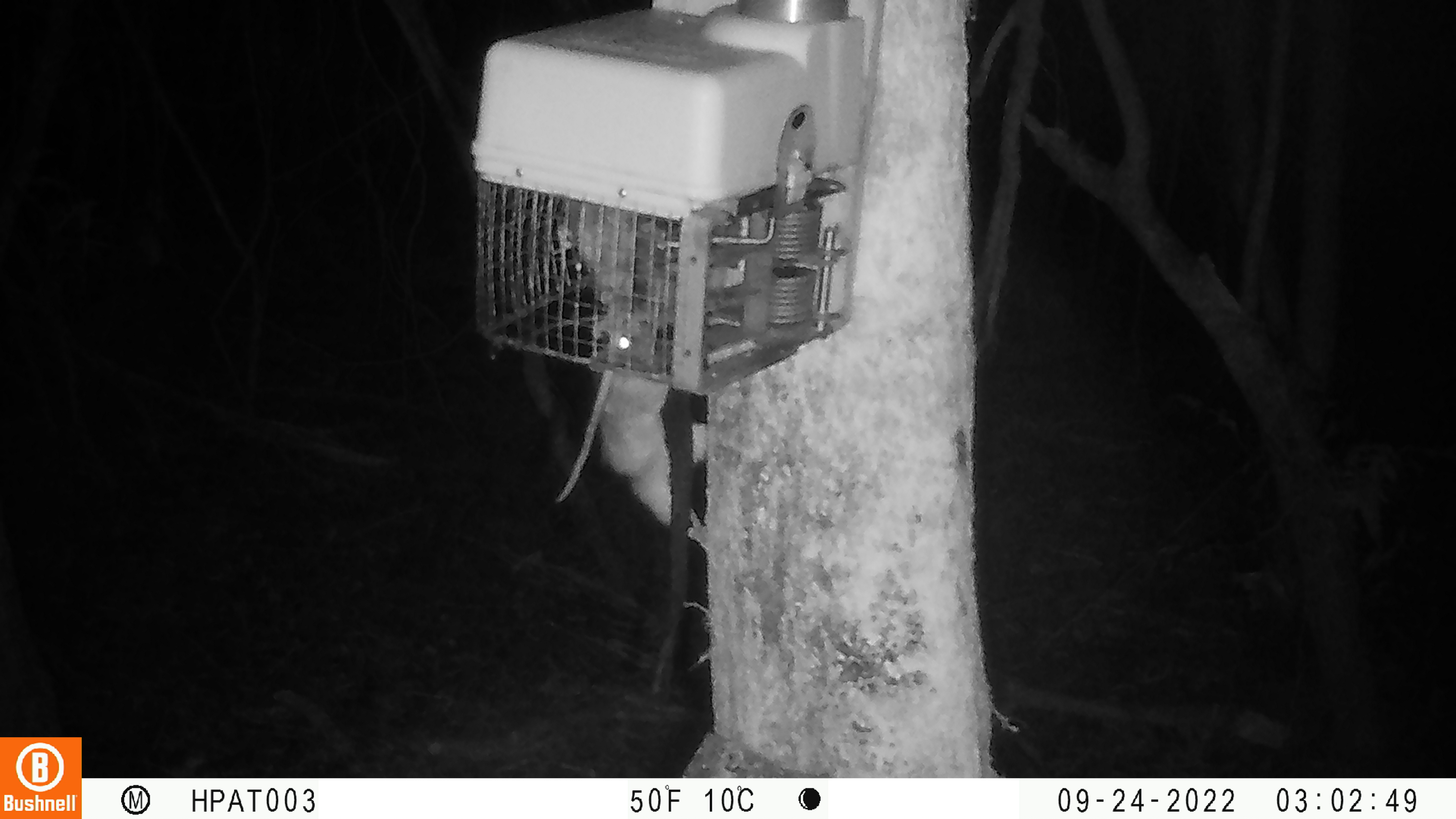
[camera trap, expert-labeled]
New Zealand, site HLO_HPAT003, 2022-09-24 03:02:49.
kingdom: Animalia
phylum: Chordata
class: Mammalia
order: Rodentia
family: Muridae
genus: Rattus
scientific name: Rattus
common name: rat